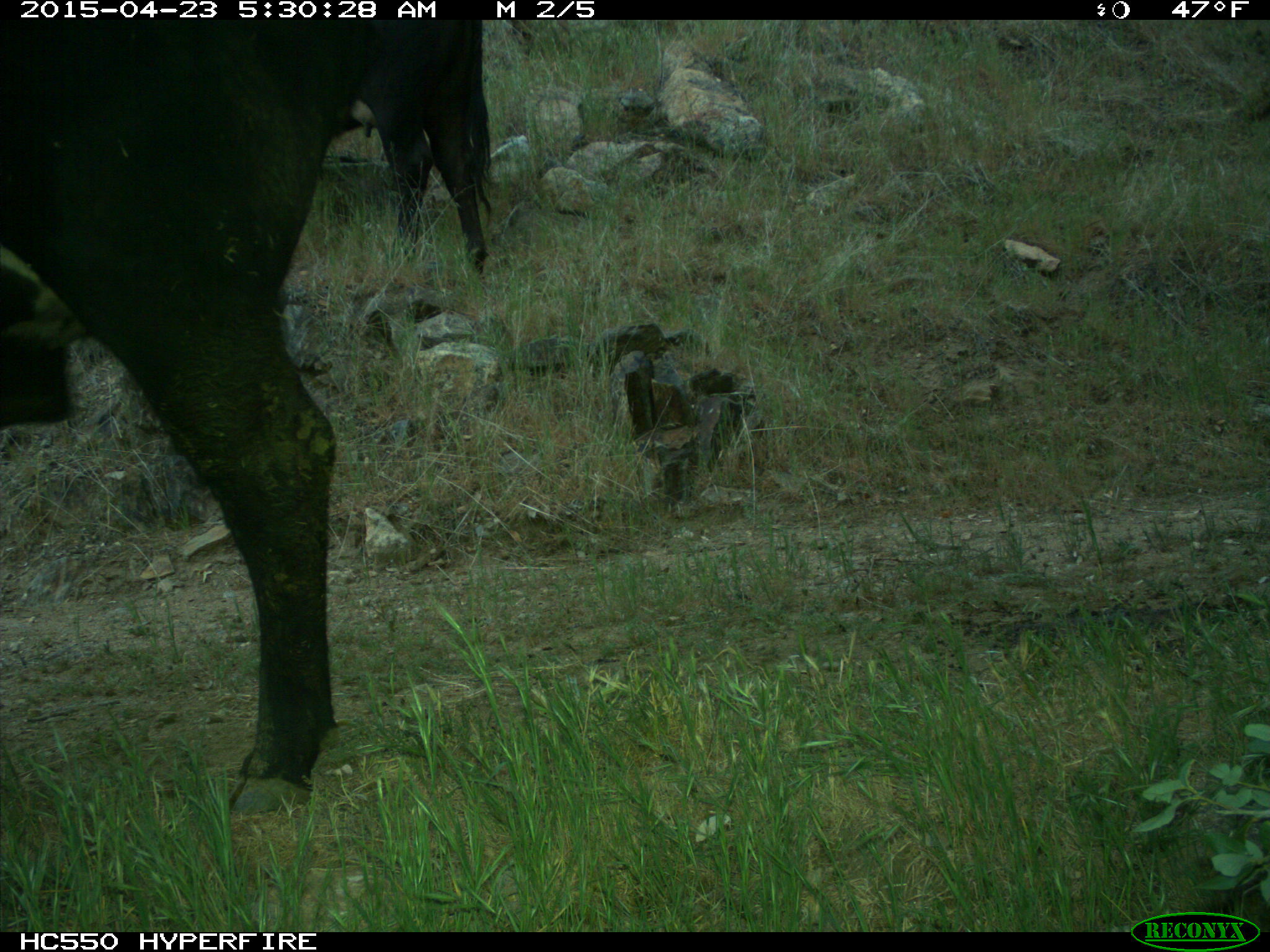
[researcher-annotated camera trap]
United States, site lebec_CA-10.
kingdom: Animalia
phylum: Chordata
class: Mammalia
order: Artiodactyla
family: Bovidae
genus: Bos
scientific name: Bos taurus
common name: domestic cow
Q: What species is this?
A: Bos taurus (domestic cow).